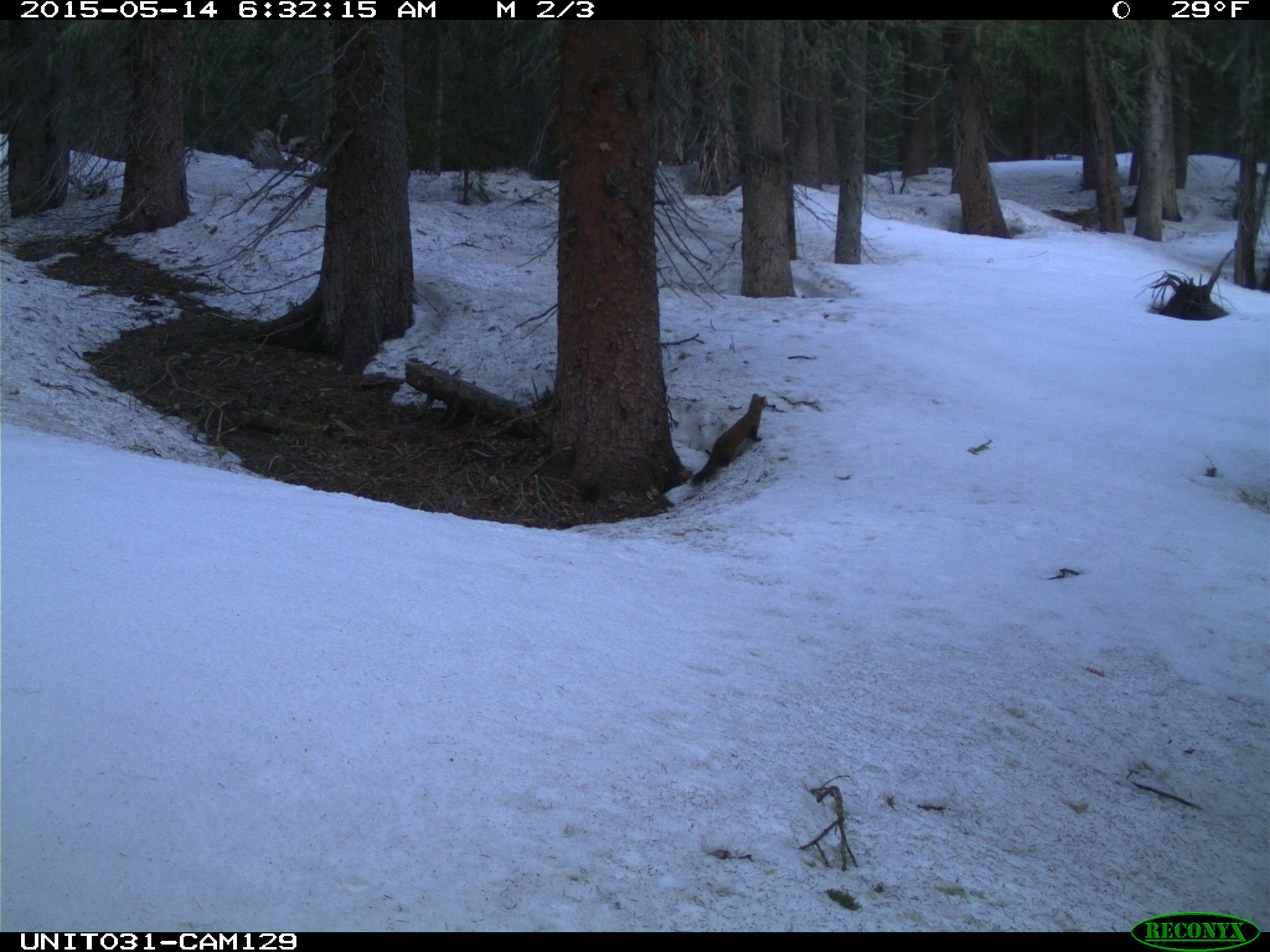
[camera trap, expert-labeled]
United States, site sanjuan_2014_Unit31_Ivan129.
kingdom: Animalia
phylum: Chordata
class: Mammalia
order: Carnivora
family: Mustelidae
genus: Martes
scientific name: Martes americana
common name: american marten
Martes americana (american marten).